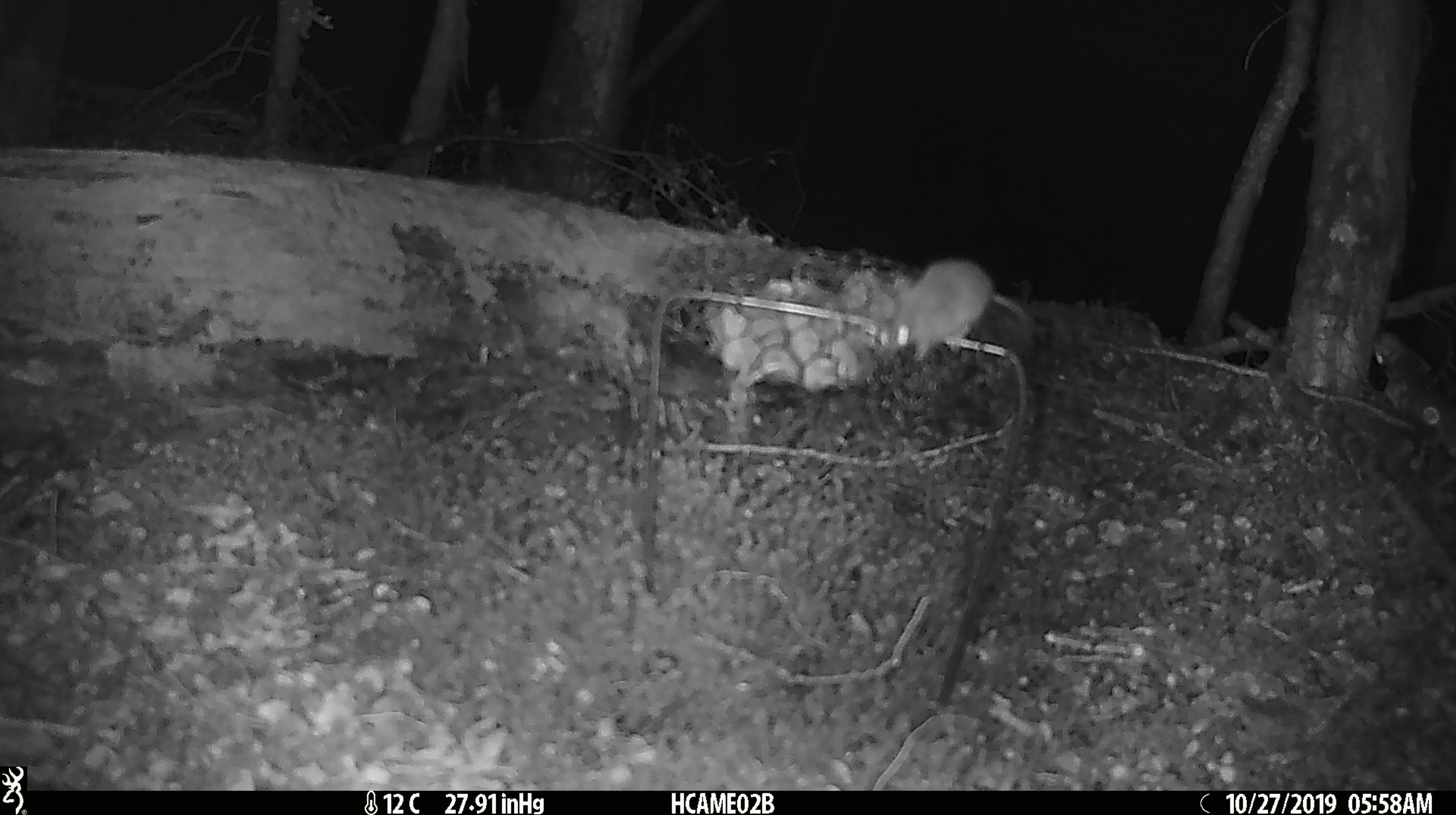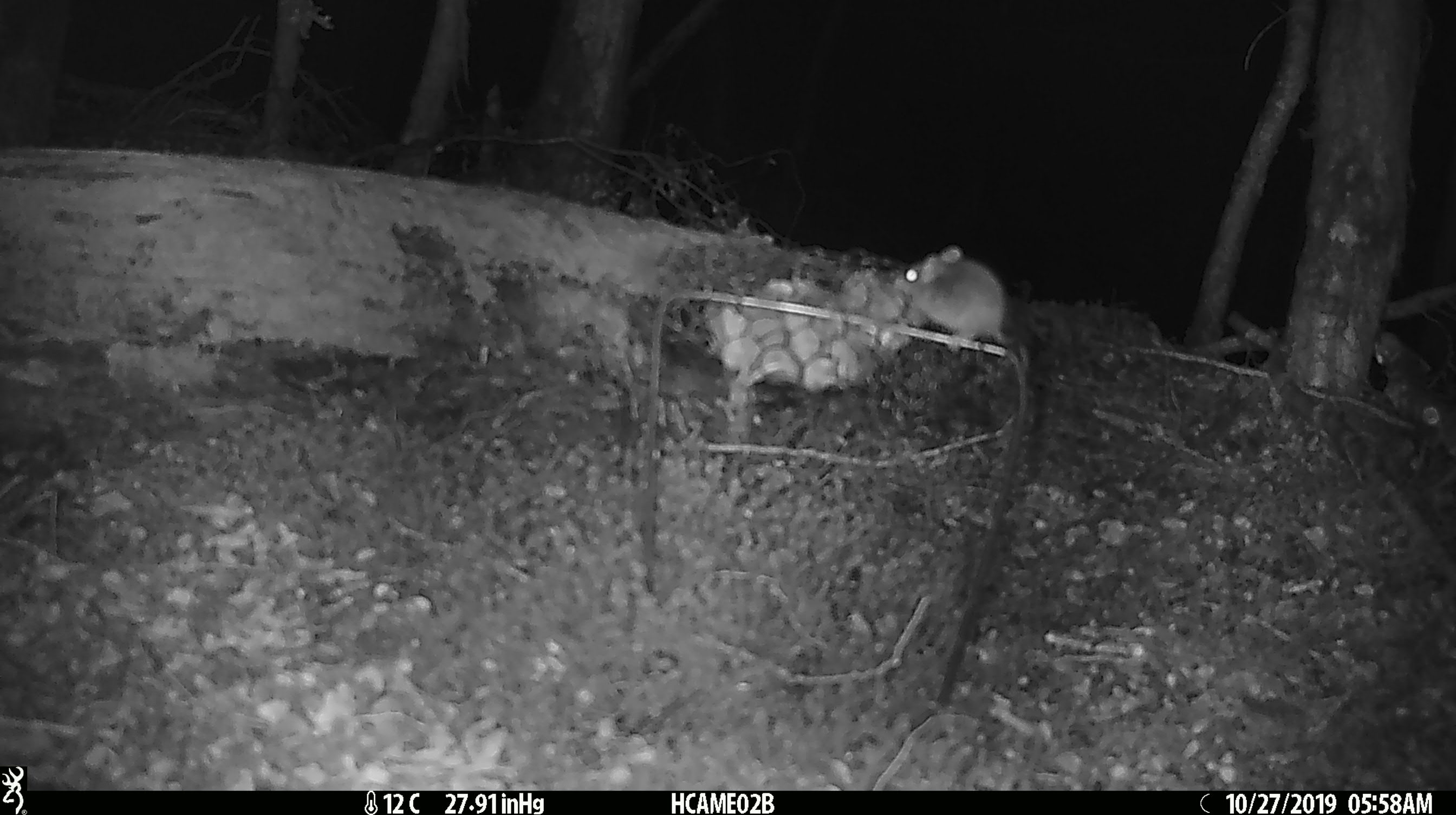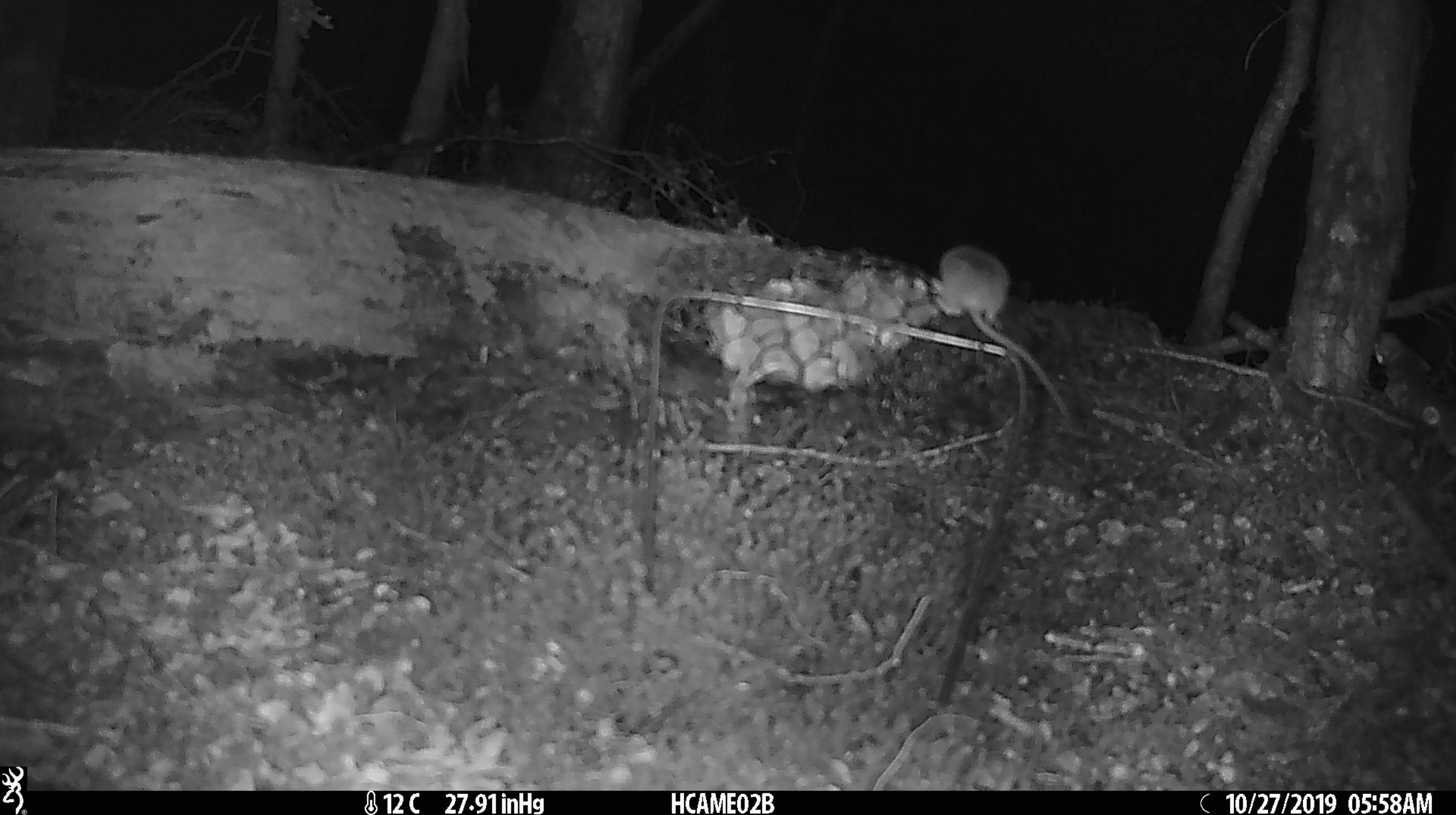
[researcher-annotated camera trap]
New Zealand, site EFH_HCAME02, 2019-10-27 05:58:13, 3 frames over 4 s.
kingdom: Animalia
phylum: Chordata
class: Mammalia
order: Rodentia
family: Muridae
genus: Mus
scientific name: Mus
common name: mouse